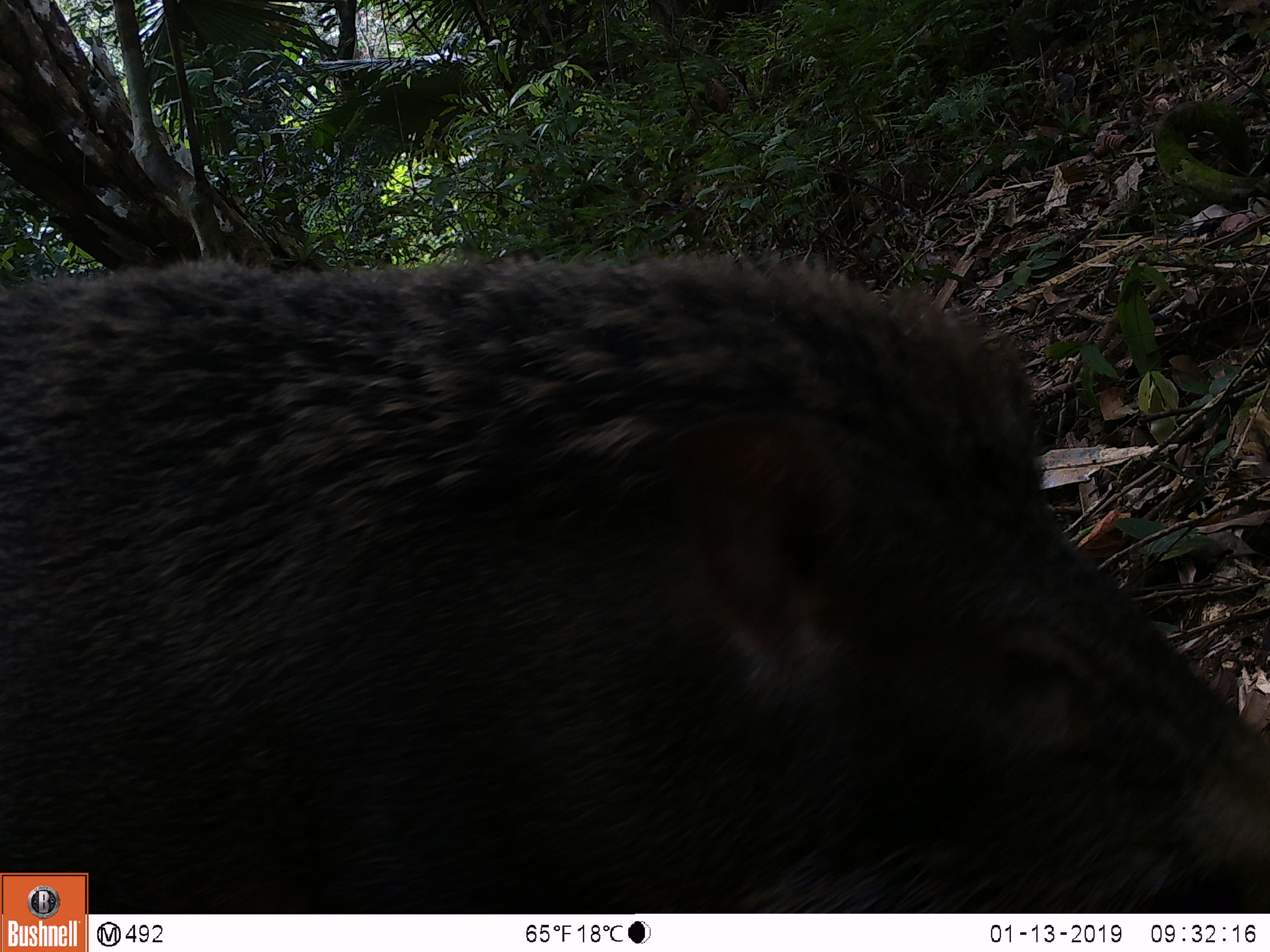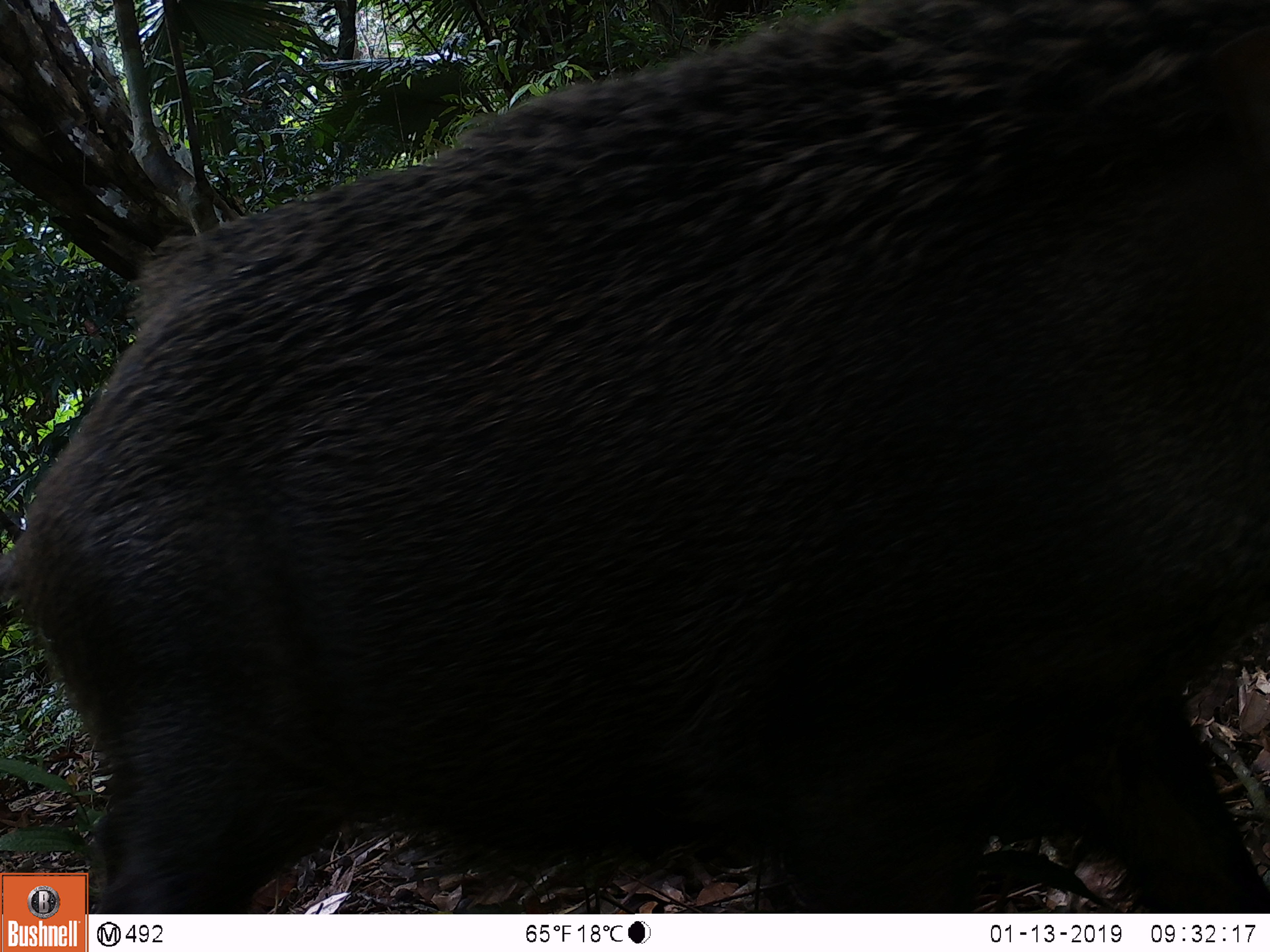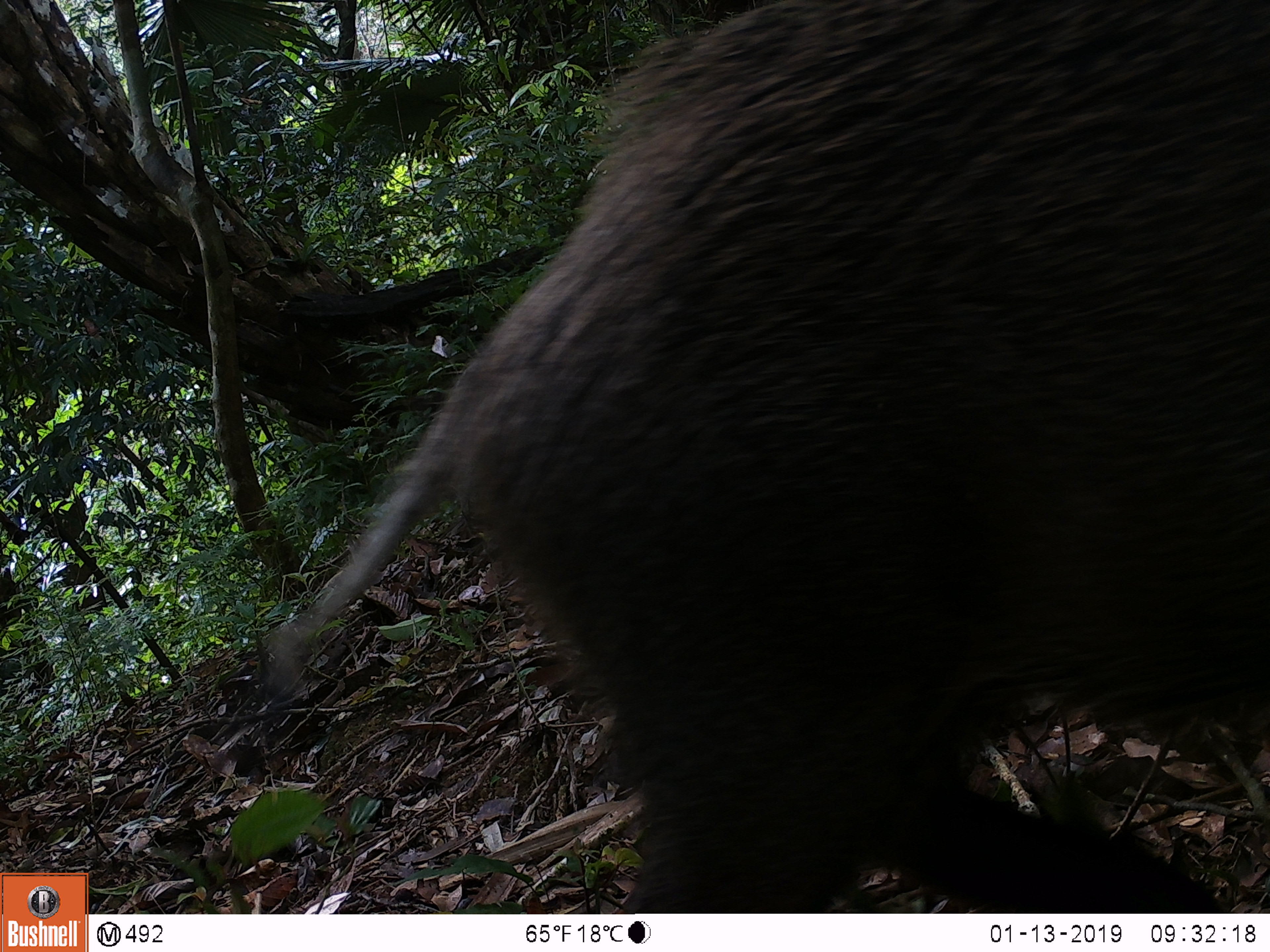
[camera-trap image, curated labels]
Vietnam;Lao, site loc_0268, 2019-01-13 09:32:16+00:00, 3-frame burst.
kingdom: Animalia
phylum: Chordata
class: Mammalia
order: Artiodactyla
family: Suidae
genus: Sus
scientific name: Sus scrofa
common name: eurasian wild pig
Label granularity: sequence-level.